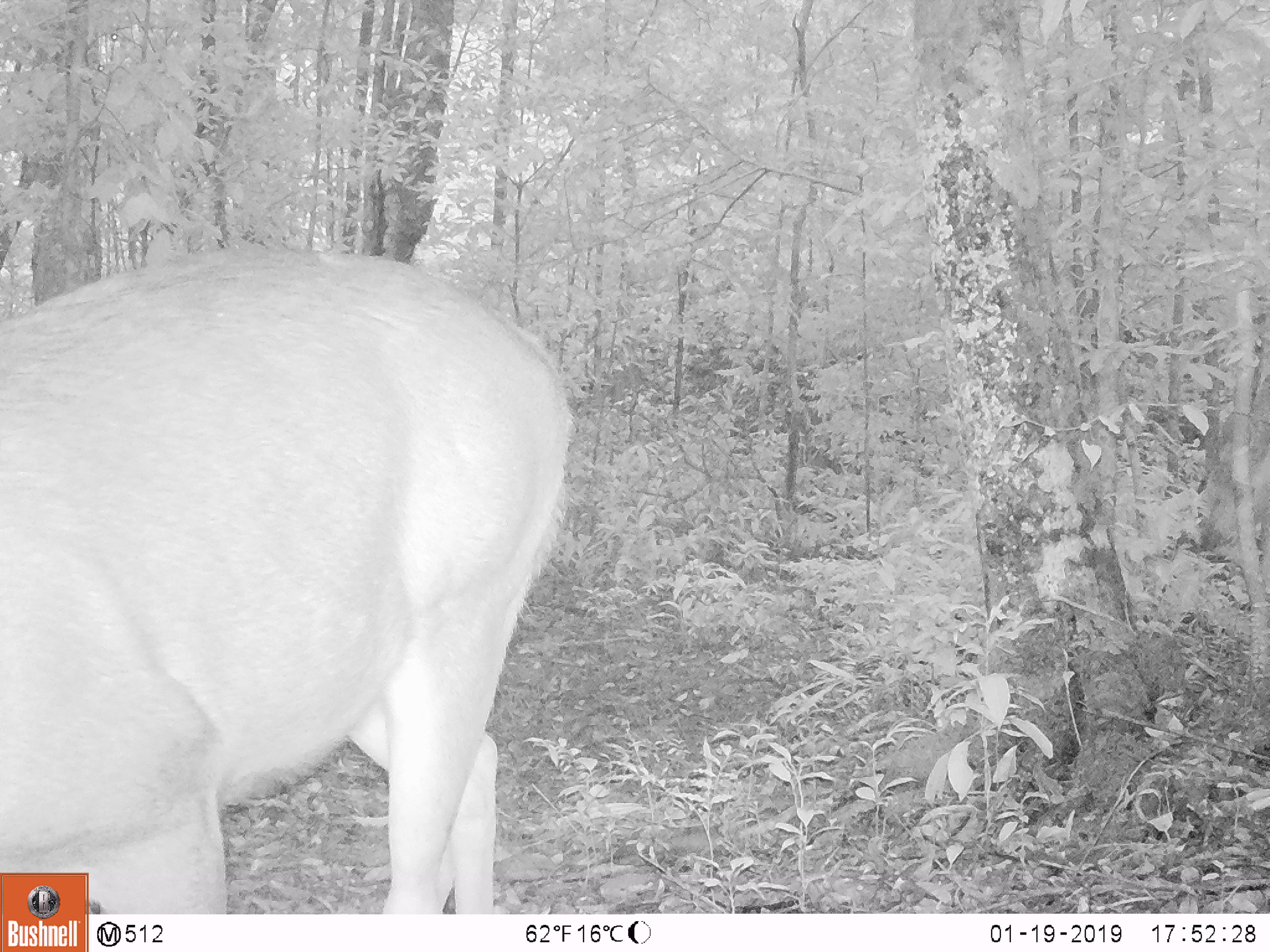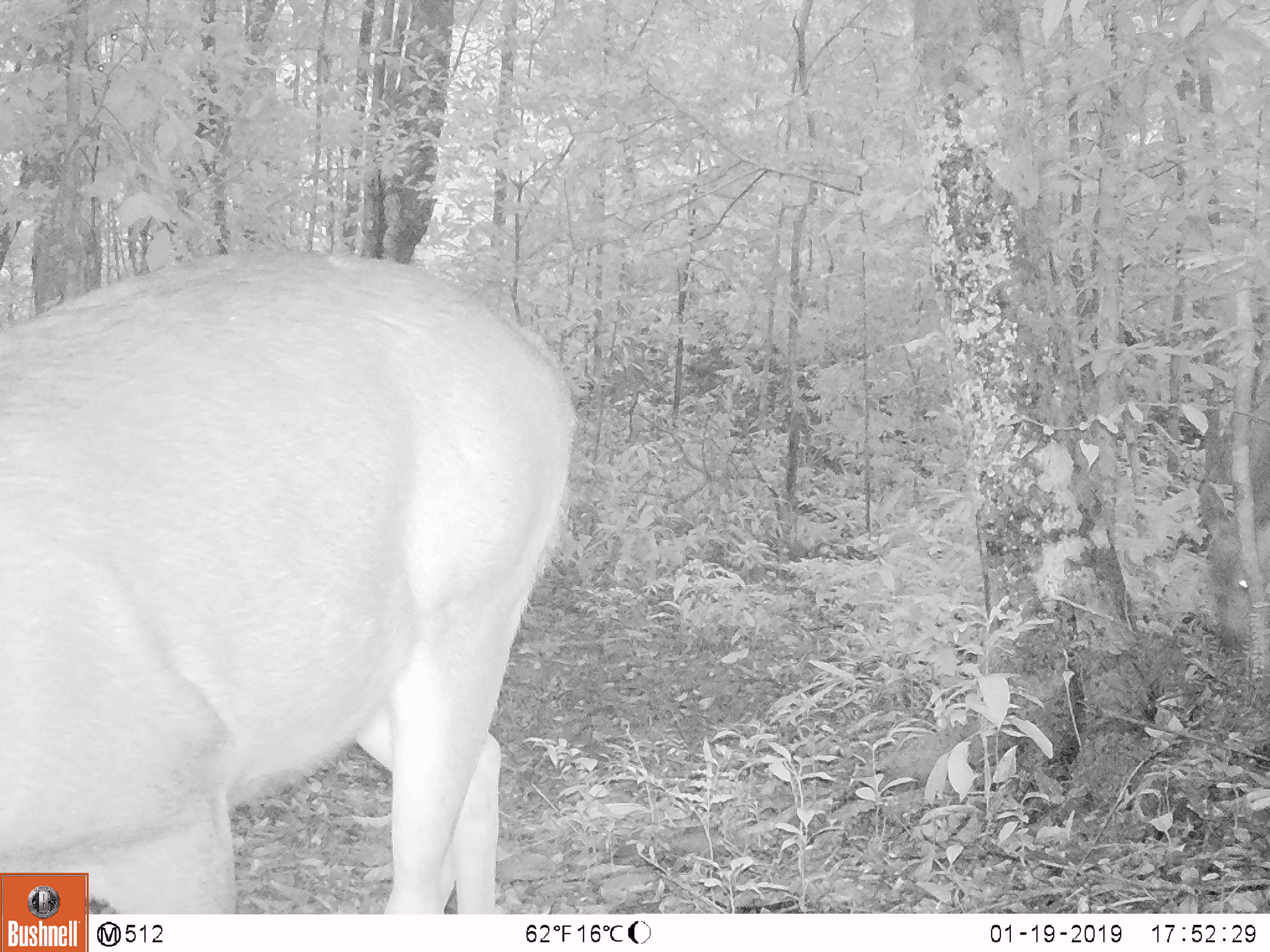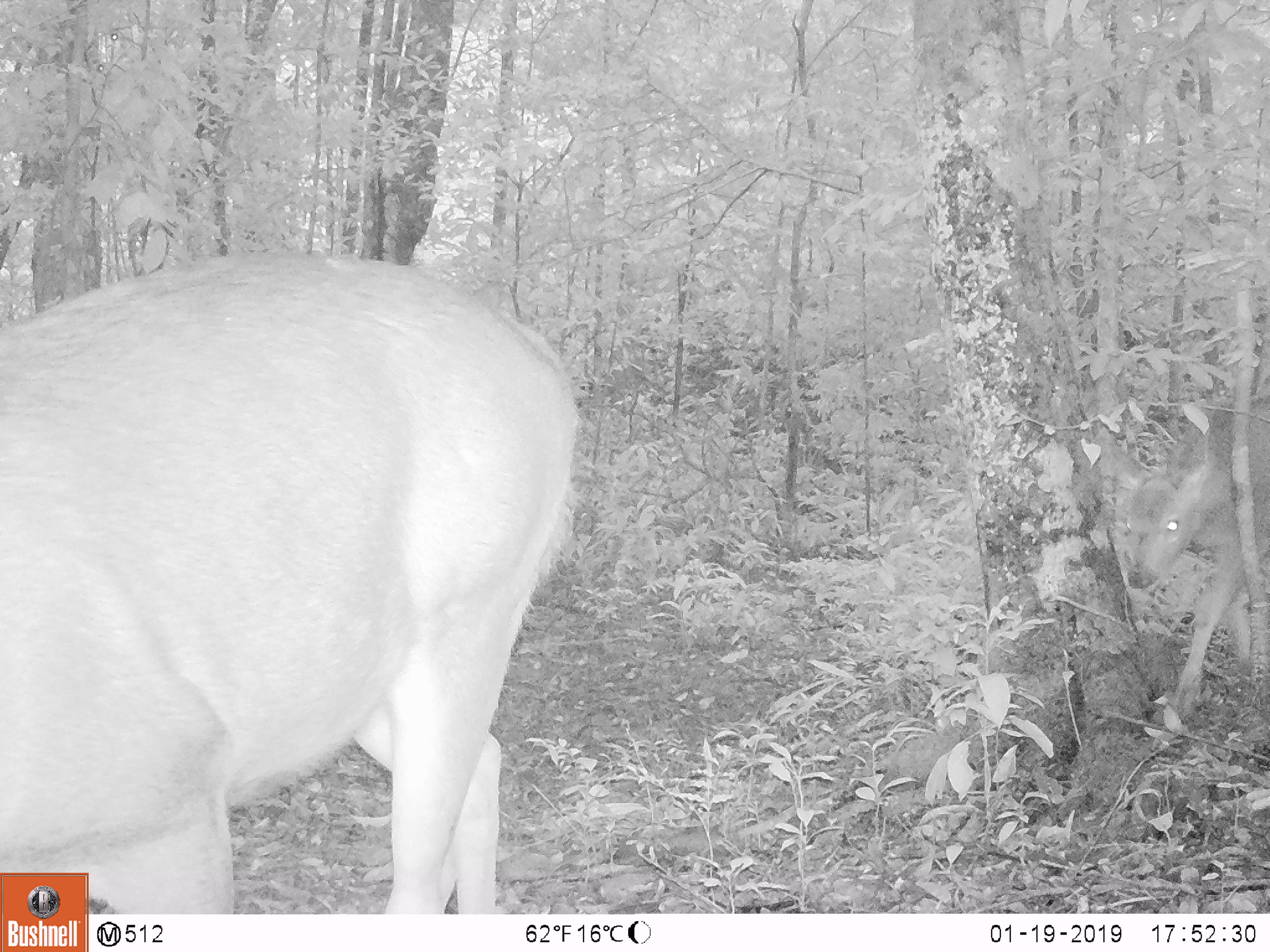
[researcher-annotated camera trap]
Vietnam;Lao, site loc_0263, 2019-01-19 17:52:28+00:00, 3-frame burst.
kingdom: Animalia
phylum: Chordata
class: Mammalia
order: Artiodactyla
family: Cervidae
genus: Rusa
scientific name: Rusa unicolor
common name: sambar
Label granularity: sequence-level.